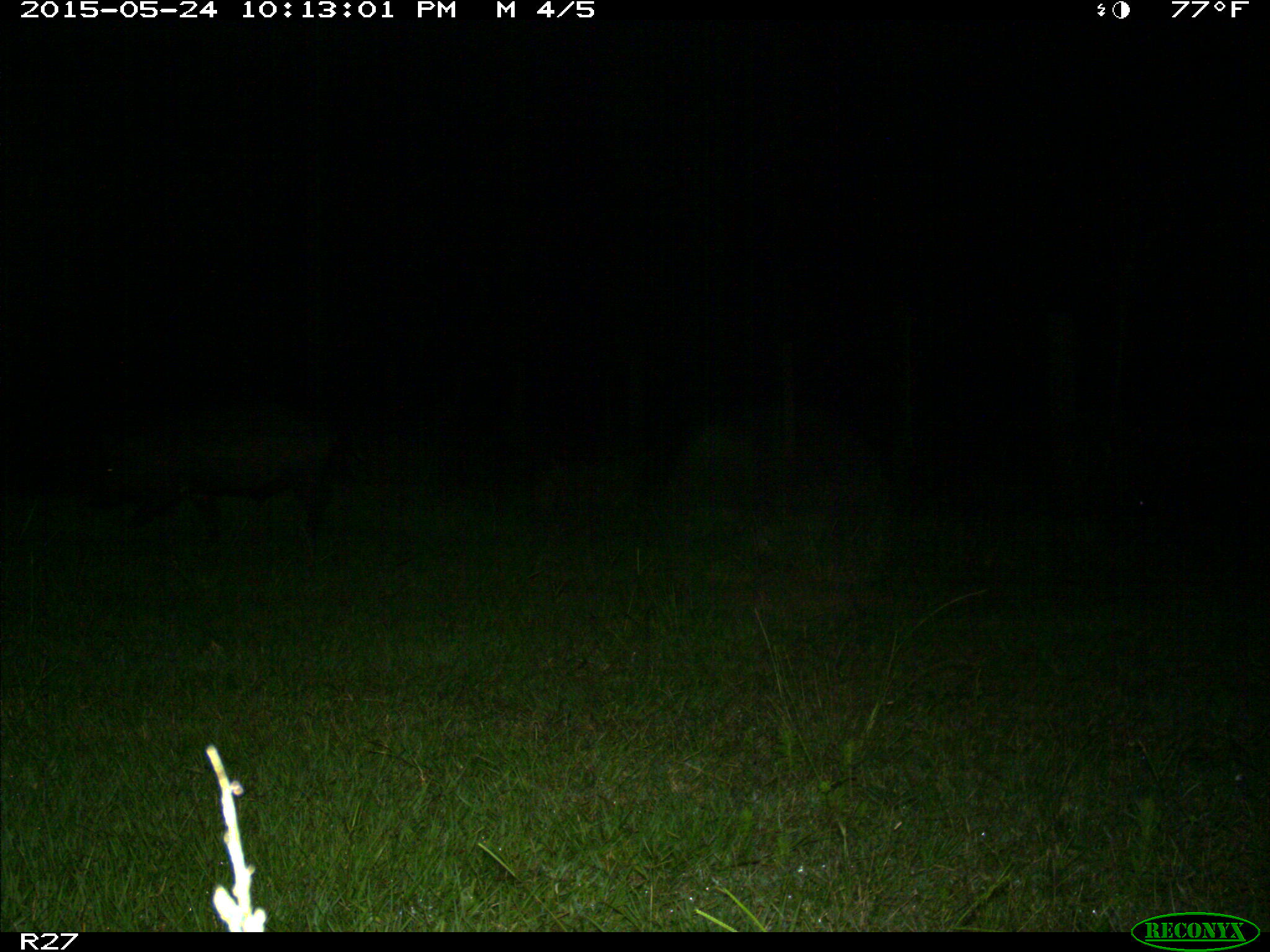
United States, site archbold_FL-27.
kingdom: Animalia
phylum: Chordata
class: Mammalia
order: Artiodactyla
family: Suidae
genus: Sus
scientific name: Sus scrofa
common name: wild boar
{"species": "Sus scrofa (wild boar)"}